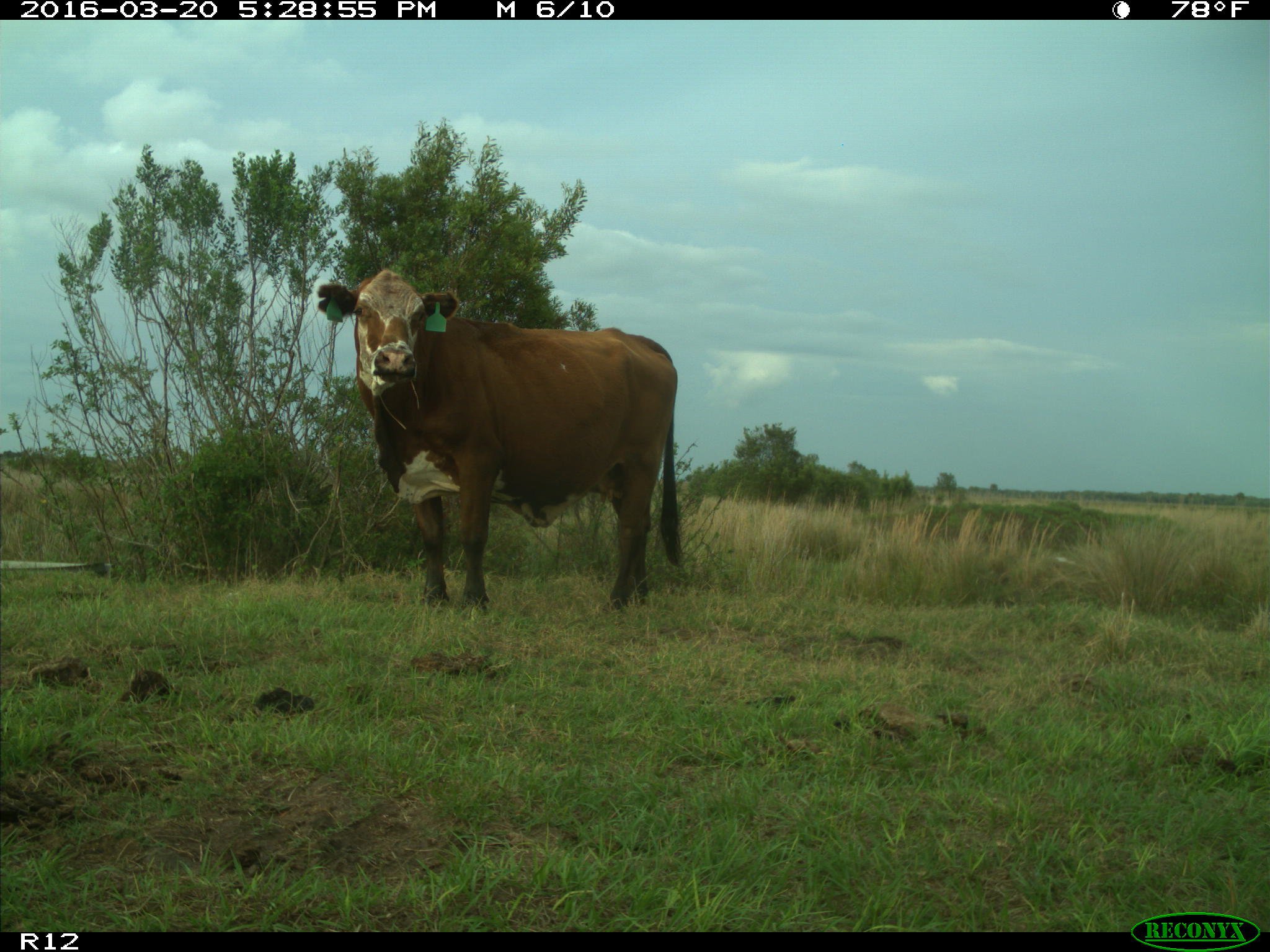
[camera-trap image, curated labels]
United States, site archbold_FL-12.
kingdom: Animalia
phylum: Chordata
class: Mammalia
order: Artiodactyla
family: Bovidae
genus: Bos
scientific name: Bos taurus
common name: domestic cow